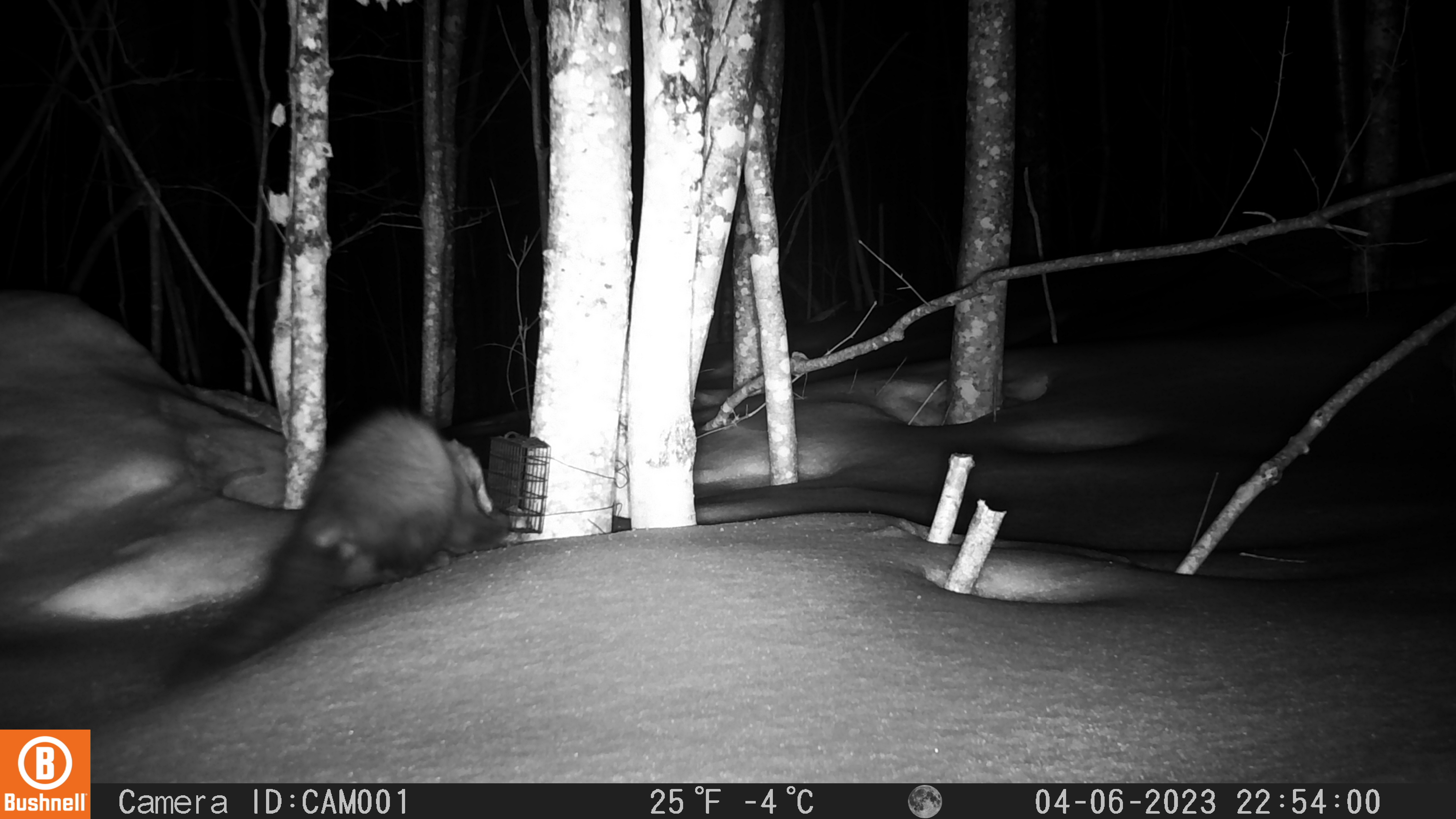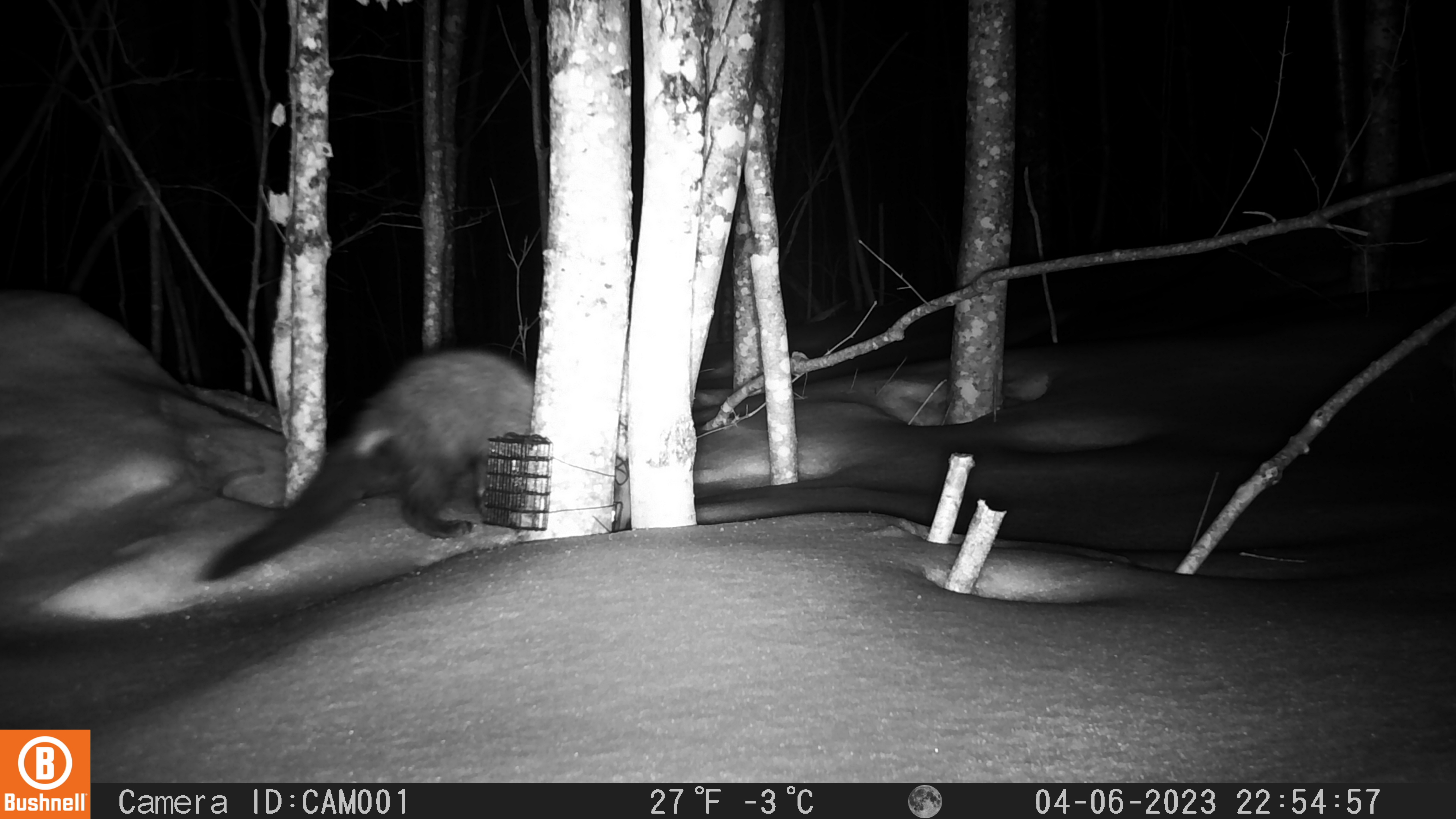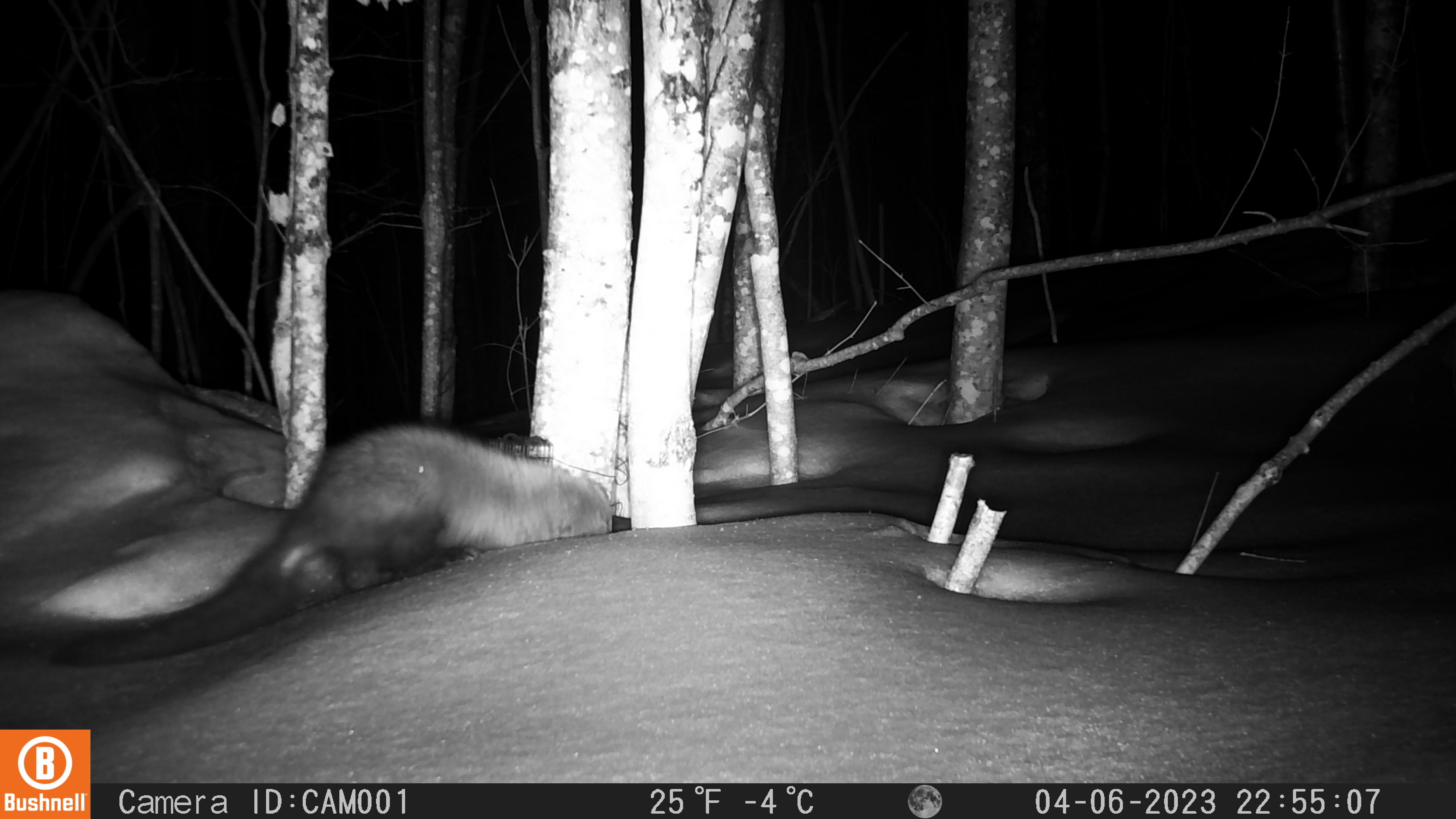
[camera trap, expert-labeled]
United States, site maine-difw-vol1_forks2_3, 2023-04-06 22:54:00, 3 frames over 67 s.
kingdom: Animalia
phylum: Chordata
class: Mammalia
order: Carnivora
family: Mustelidae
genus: Pekania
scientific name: Pekania pennanti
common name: fisher